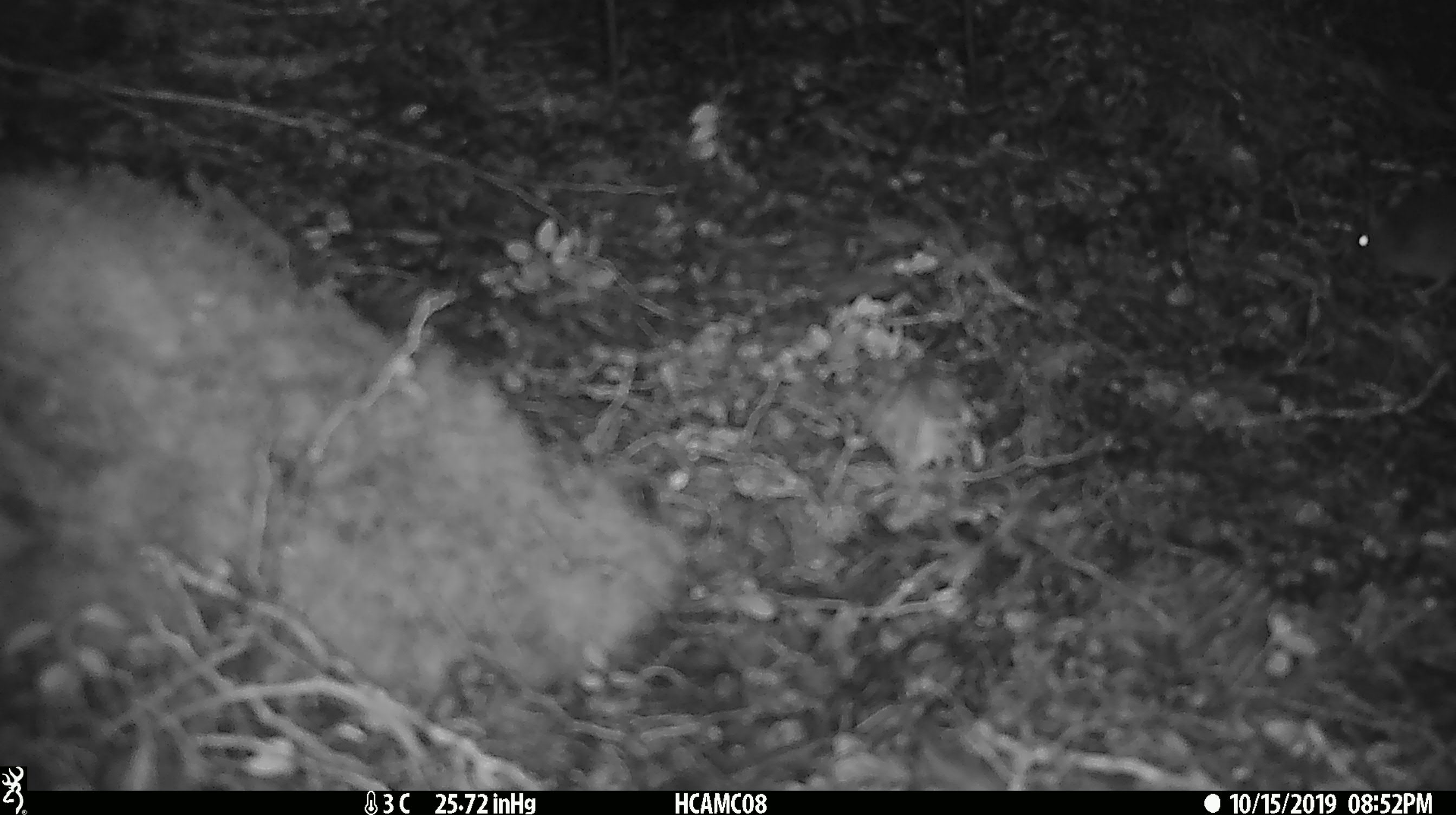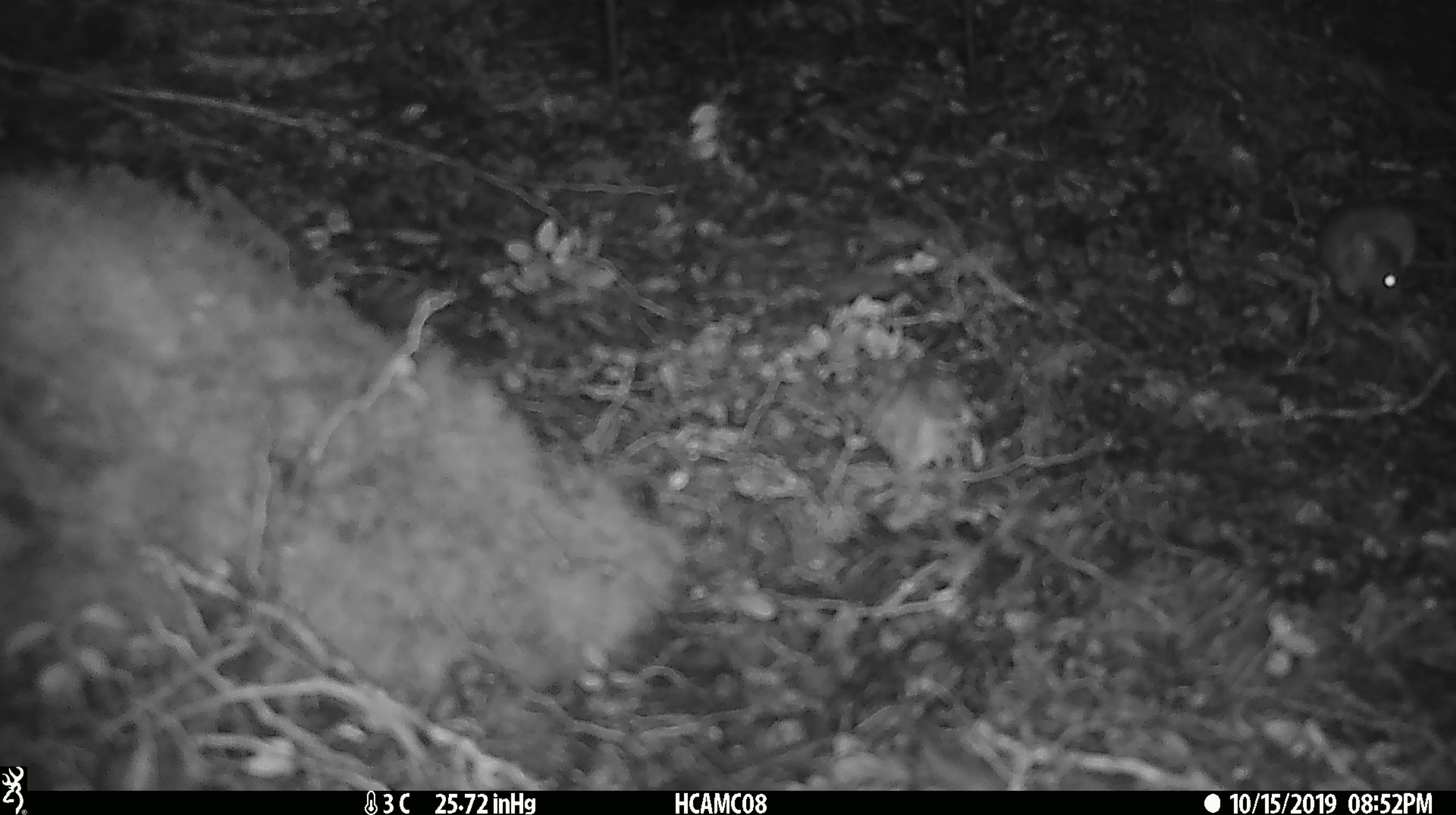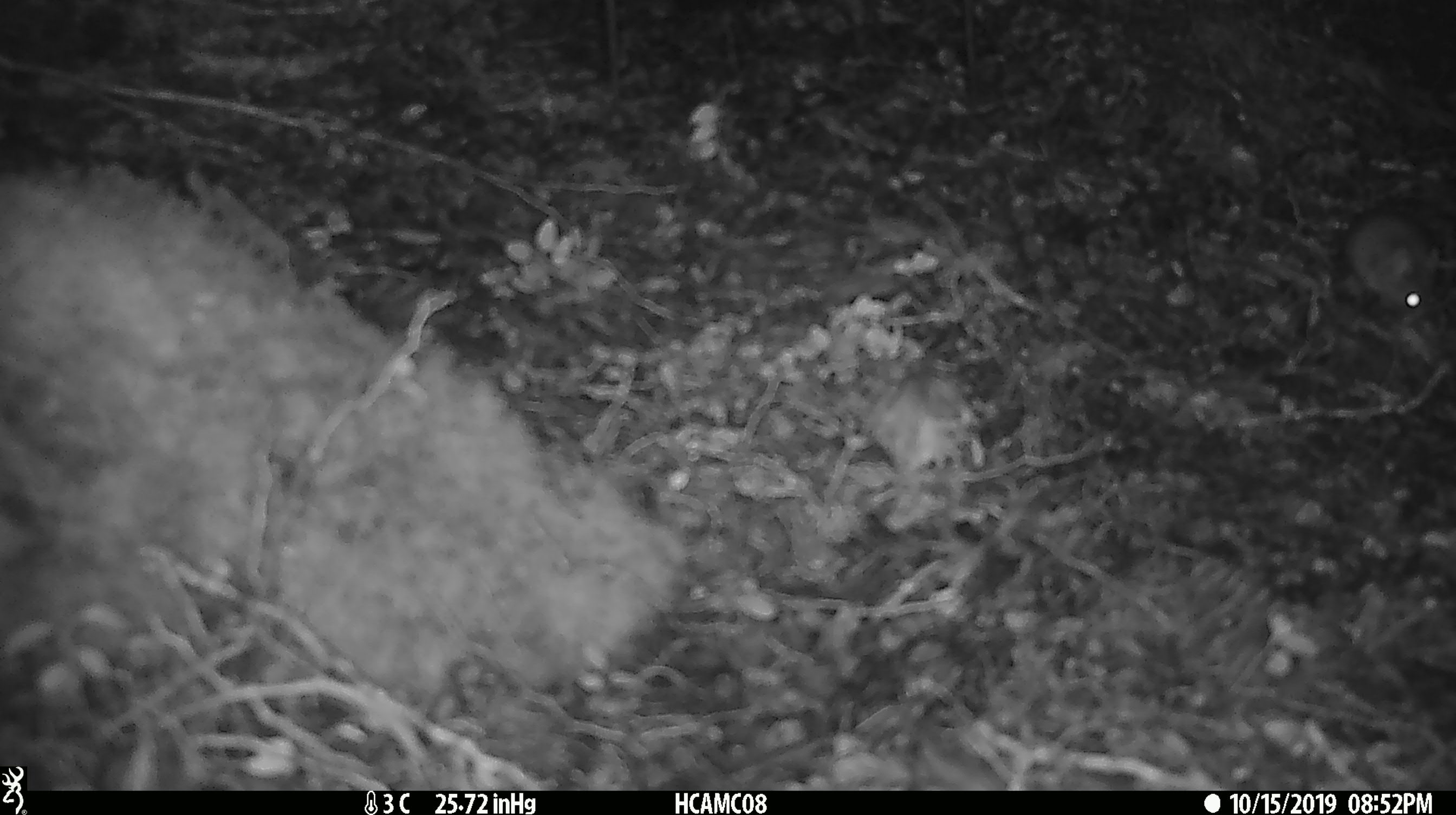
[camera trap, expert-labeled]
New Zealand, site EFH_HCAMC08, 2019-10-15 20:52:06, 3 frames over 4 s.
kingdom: Animalia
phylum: Chordata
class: Mammalia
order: Rodentia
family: Muridae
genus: Mus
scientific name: Mus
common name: mouse